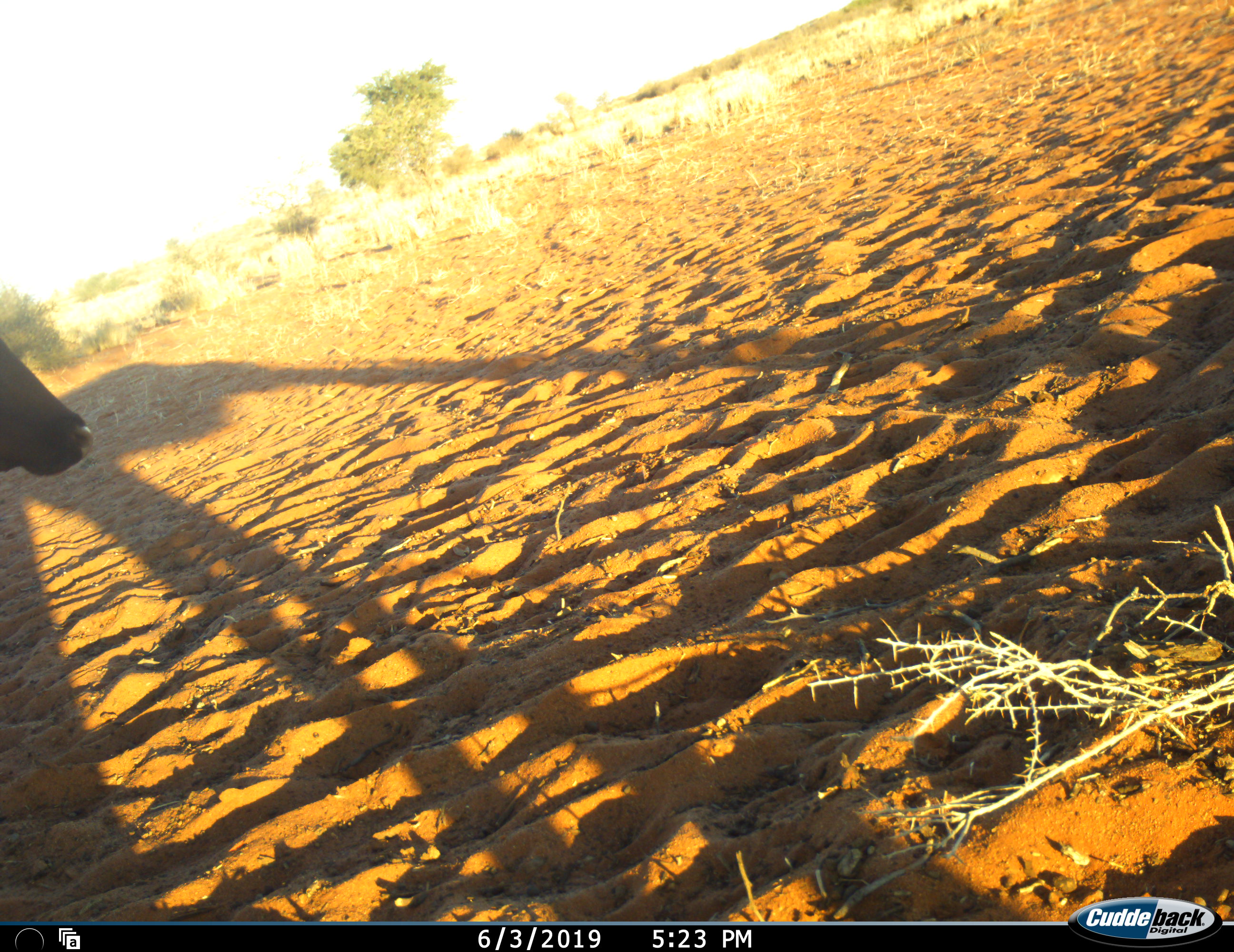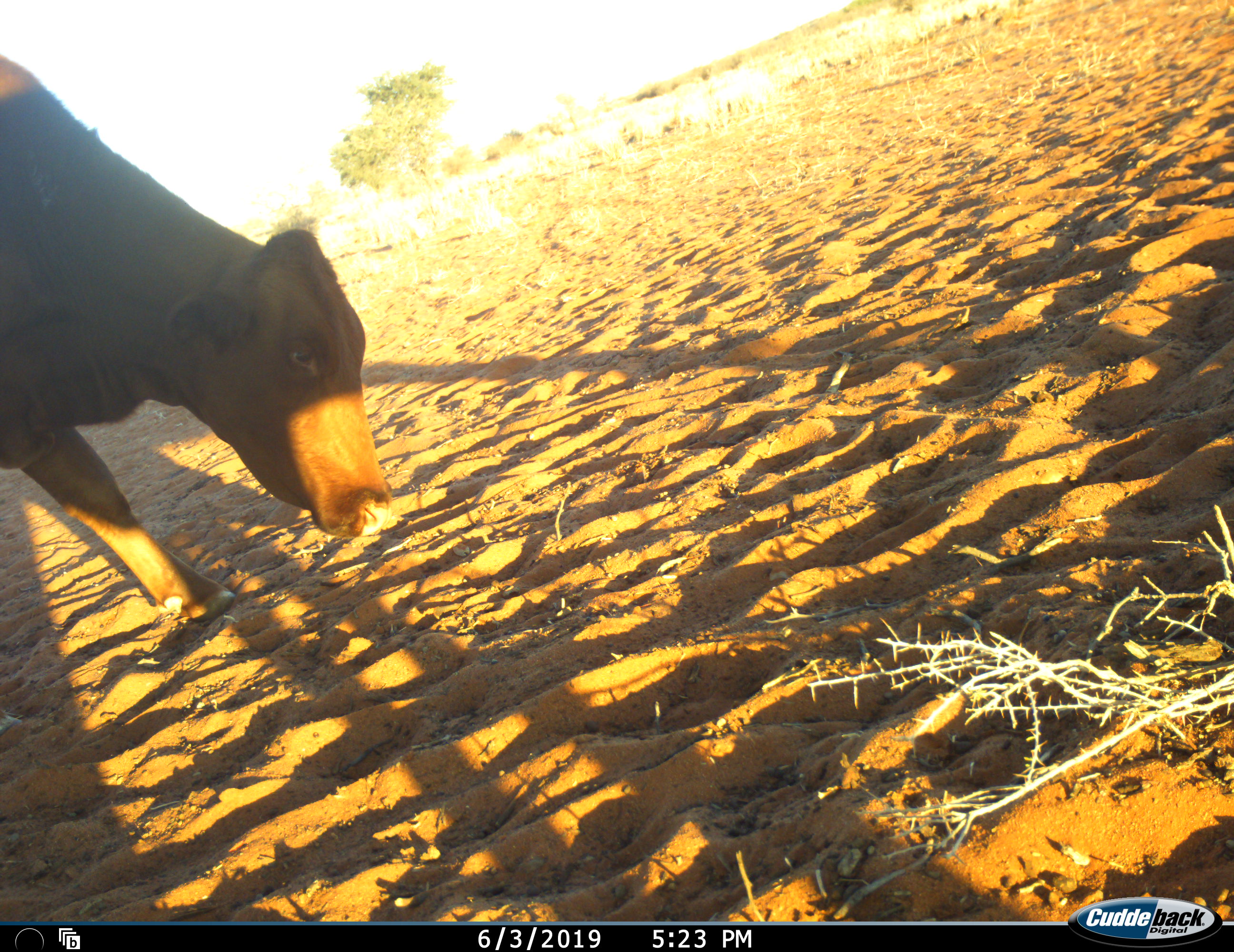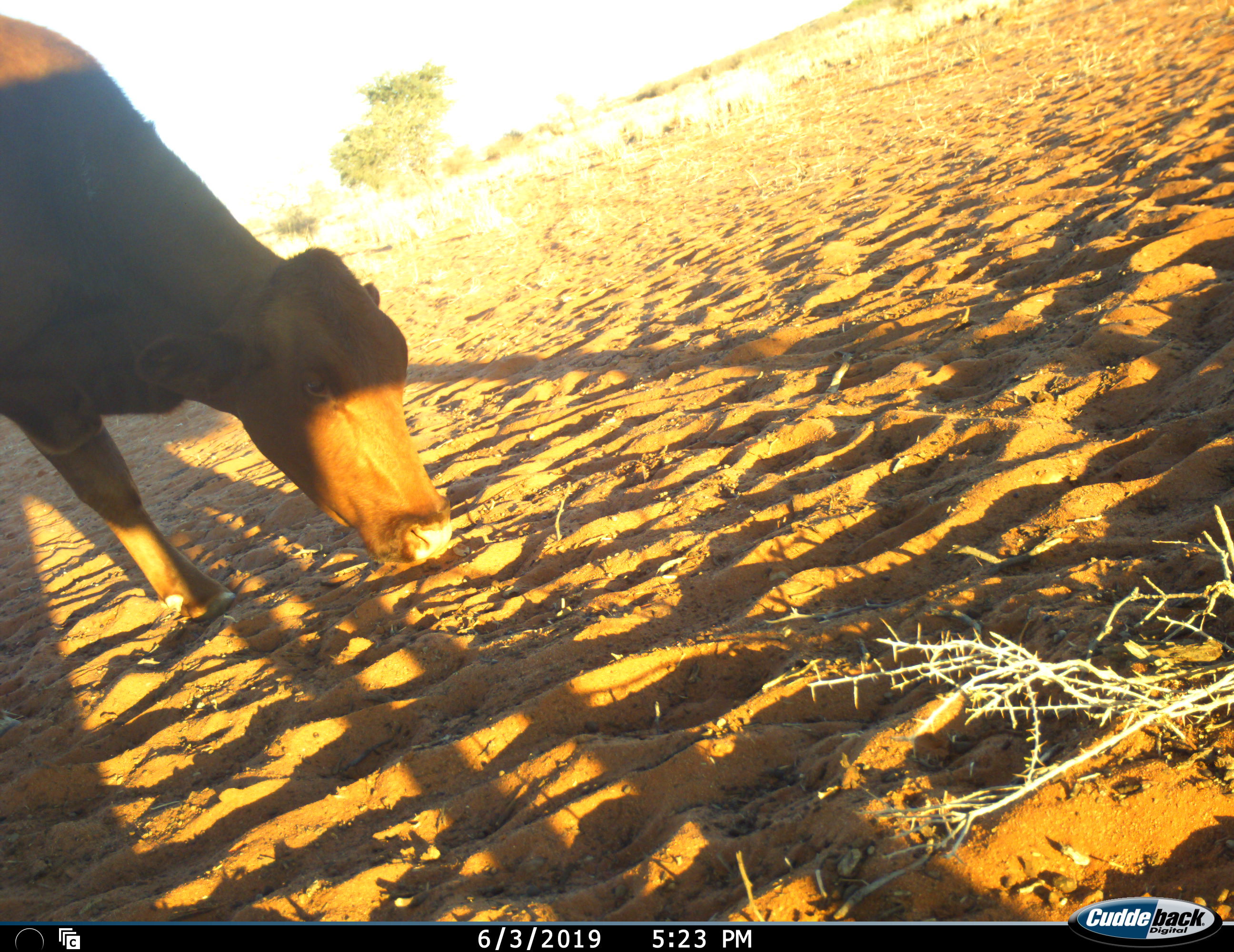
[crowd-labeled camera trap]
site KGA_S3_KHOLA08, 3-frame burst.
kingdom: Animalia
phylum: Chordata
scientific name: Vertebrata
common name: domestic animal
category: domesticanimal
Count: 1.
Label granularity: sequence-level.